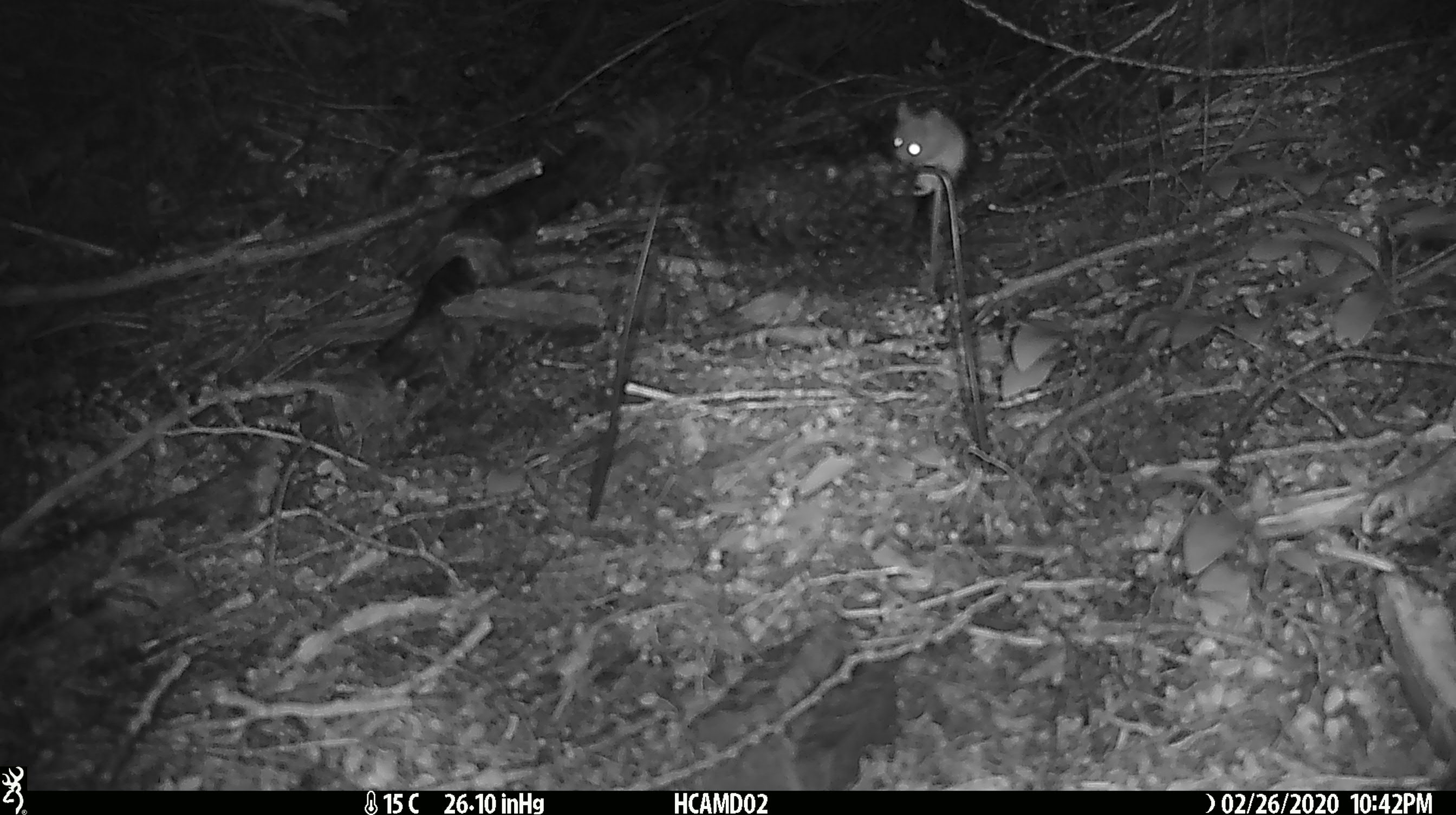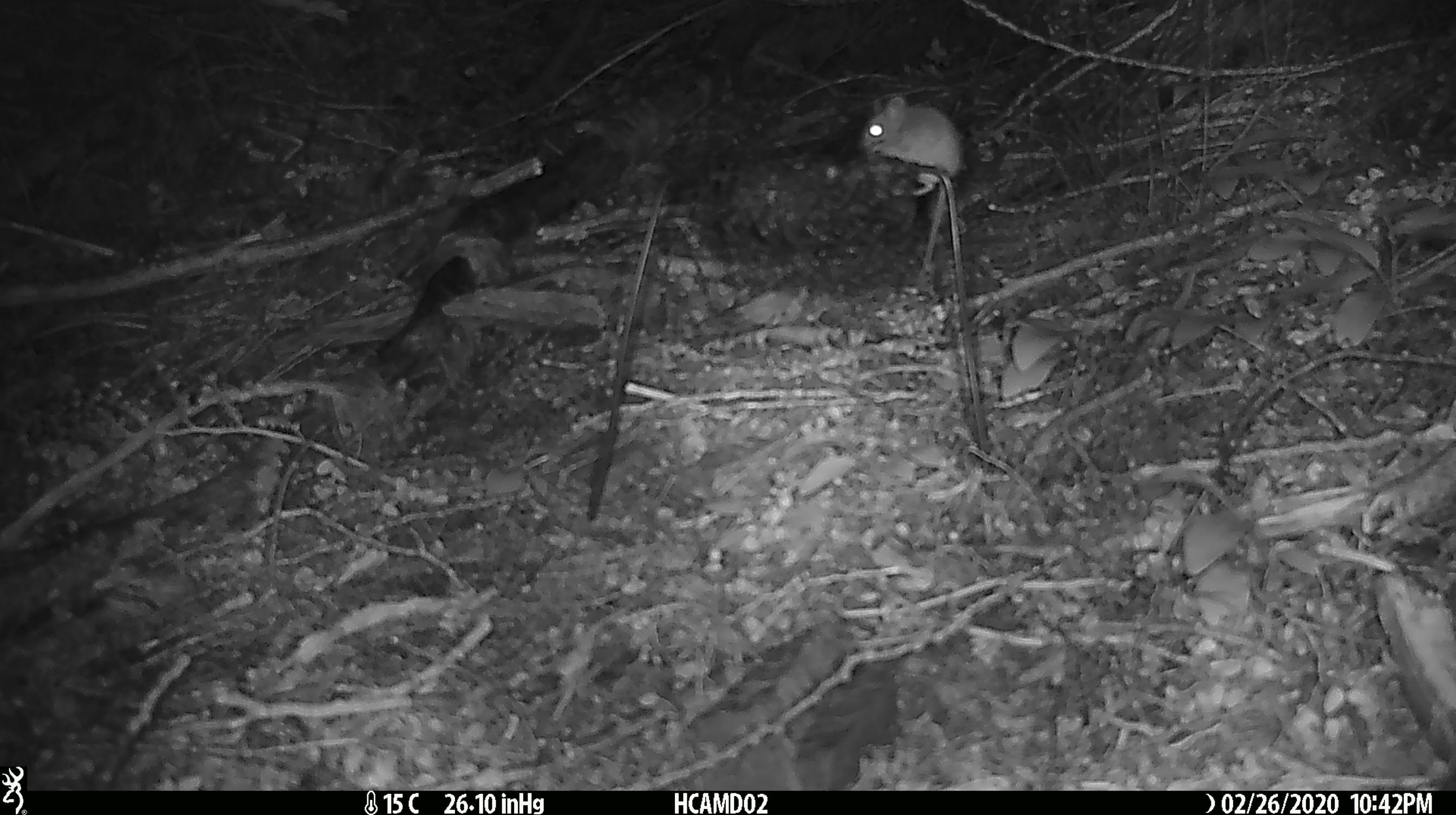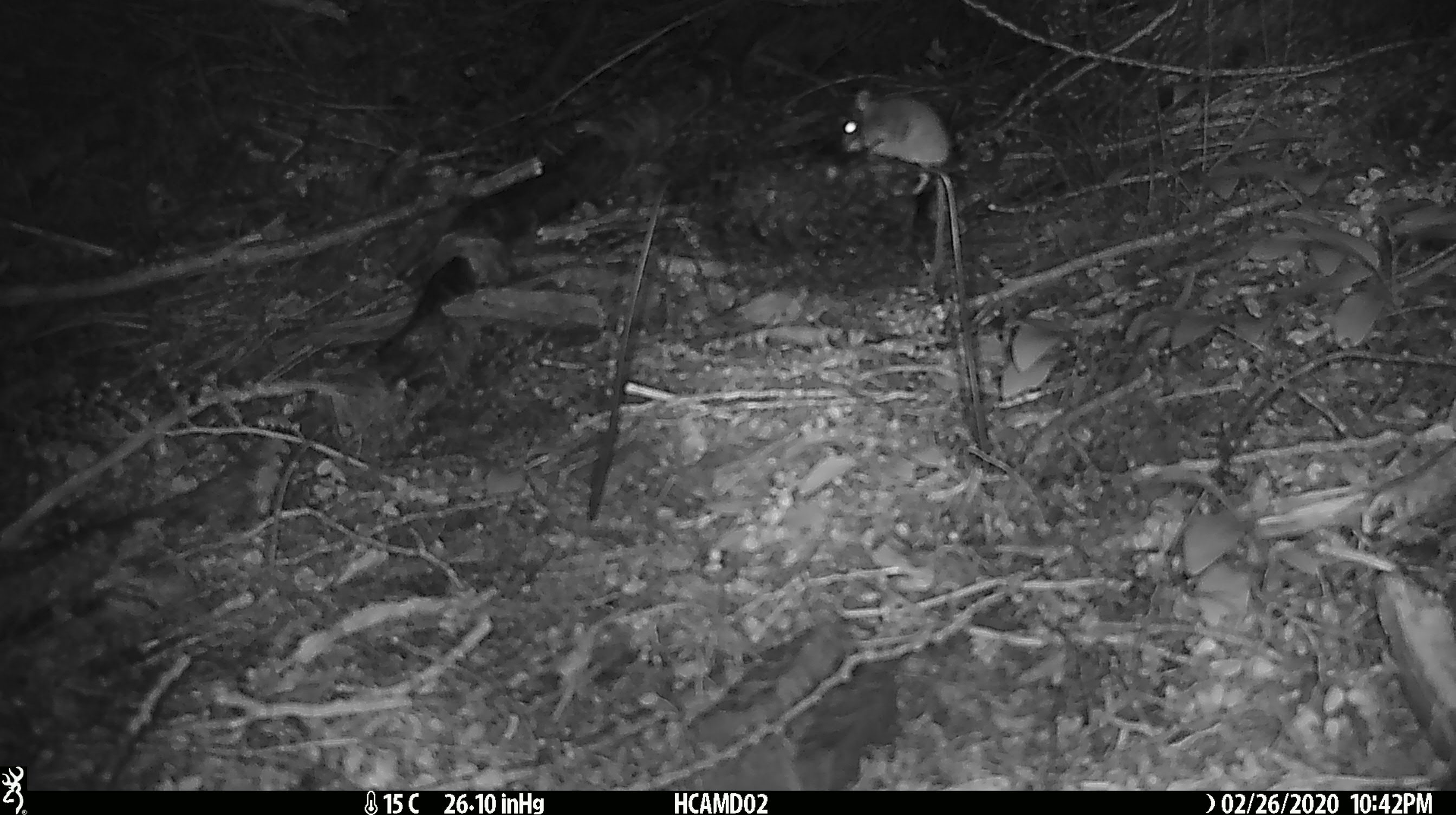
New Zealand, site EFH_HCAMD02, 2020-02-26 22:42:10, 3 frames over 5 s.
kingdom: Animalia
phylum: Chordata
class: Mammalia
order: Rodentia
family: Muridae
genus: Mus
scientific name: Mus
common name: mouse